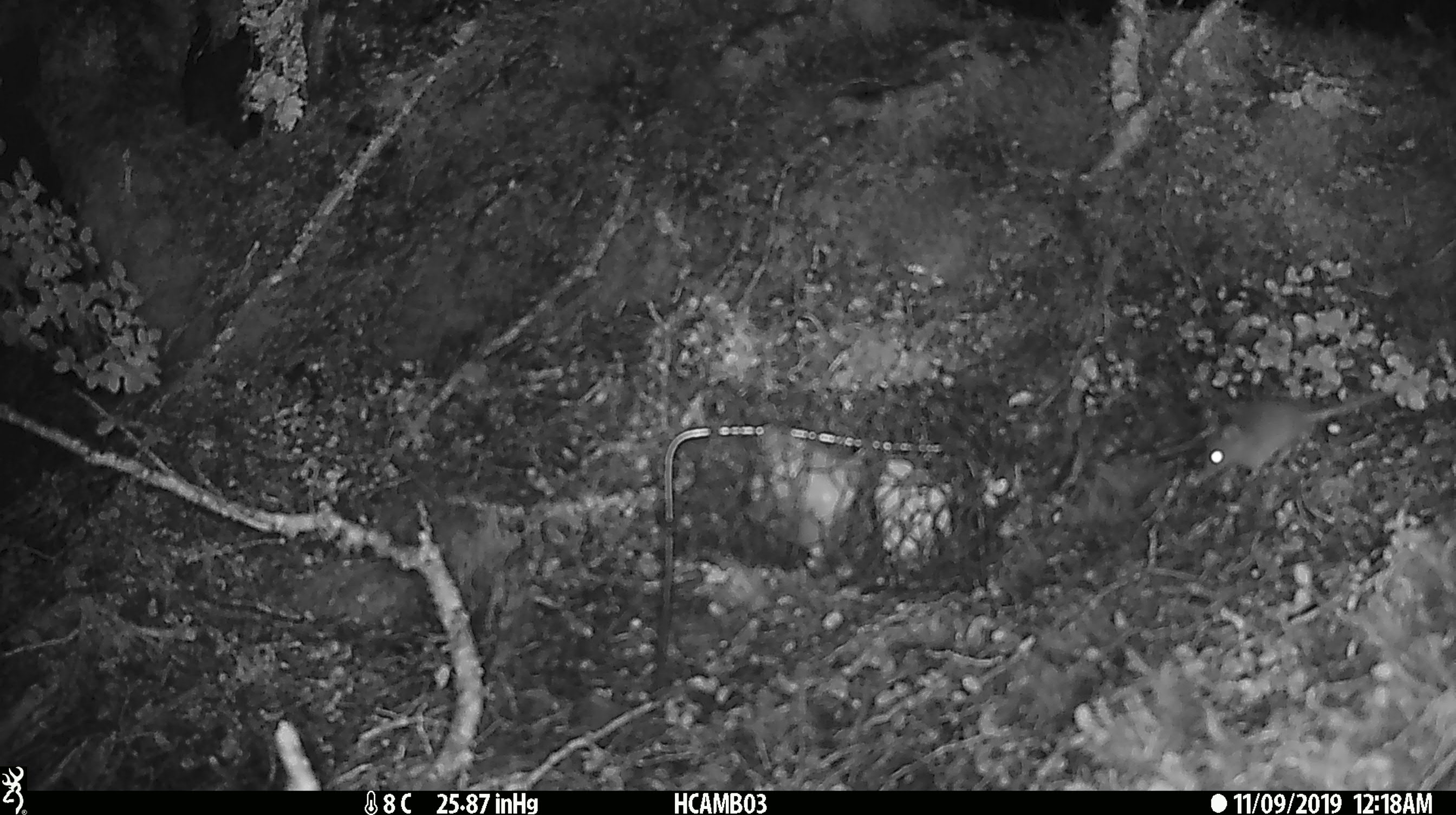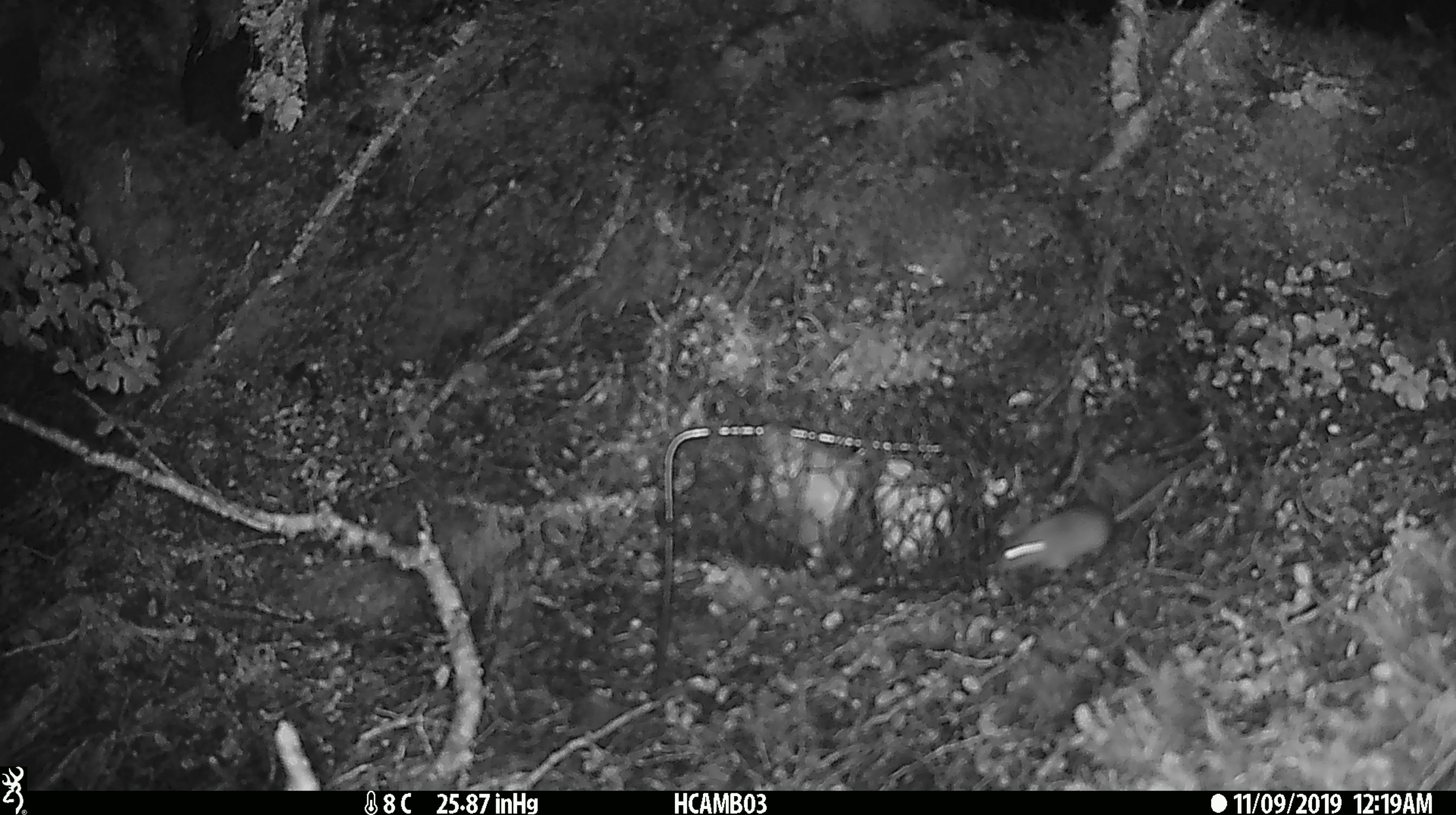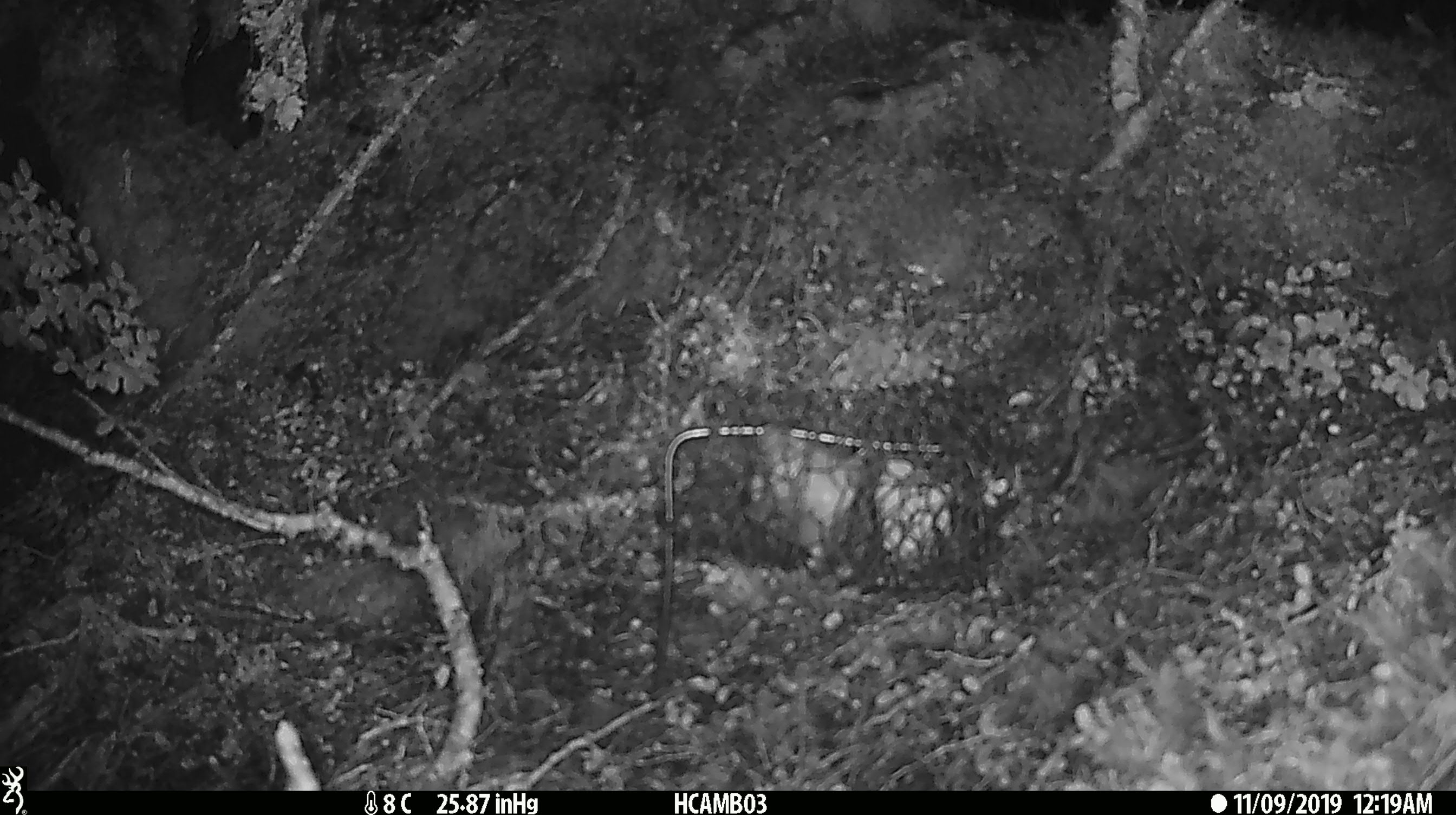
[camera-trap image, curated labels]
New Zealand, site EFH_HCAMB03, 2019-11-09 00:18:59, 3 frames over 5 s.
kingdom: Animalia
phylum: Chordata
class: Mammalia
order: Rodentia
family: Muridae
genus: Mus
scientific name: Mus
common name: mouse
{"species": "mouse (Mus)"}